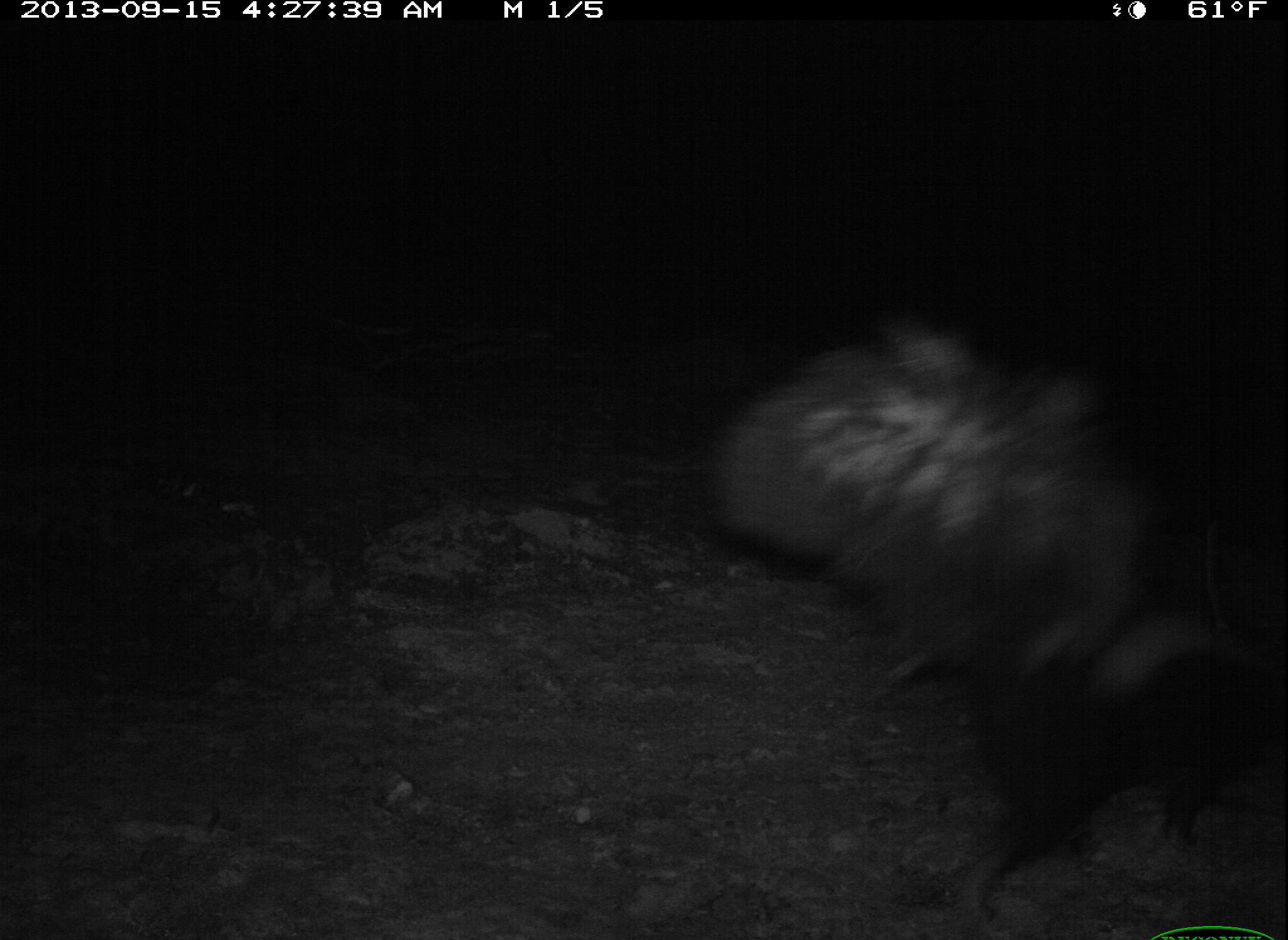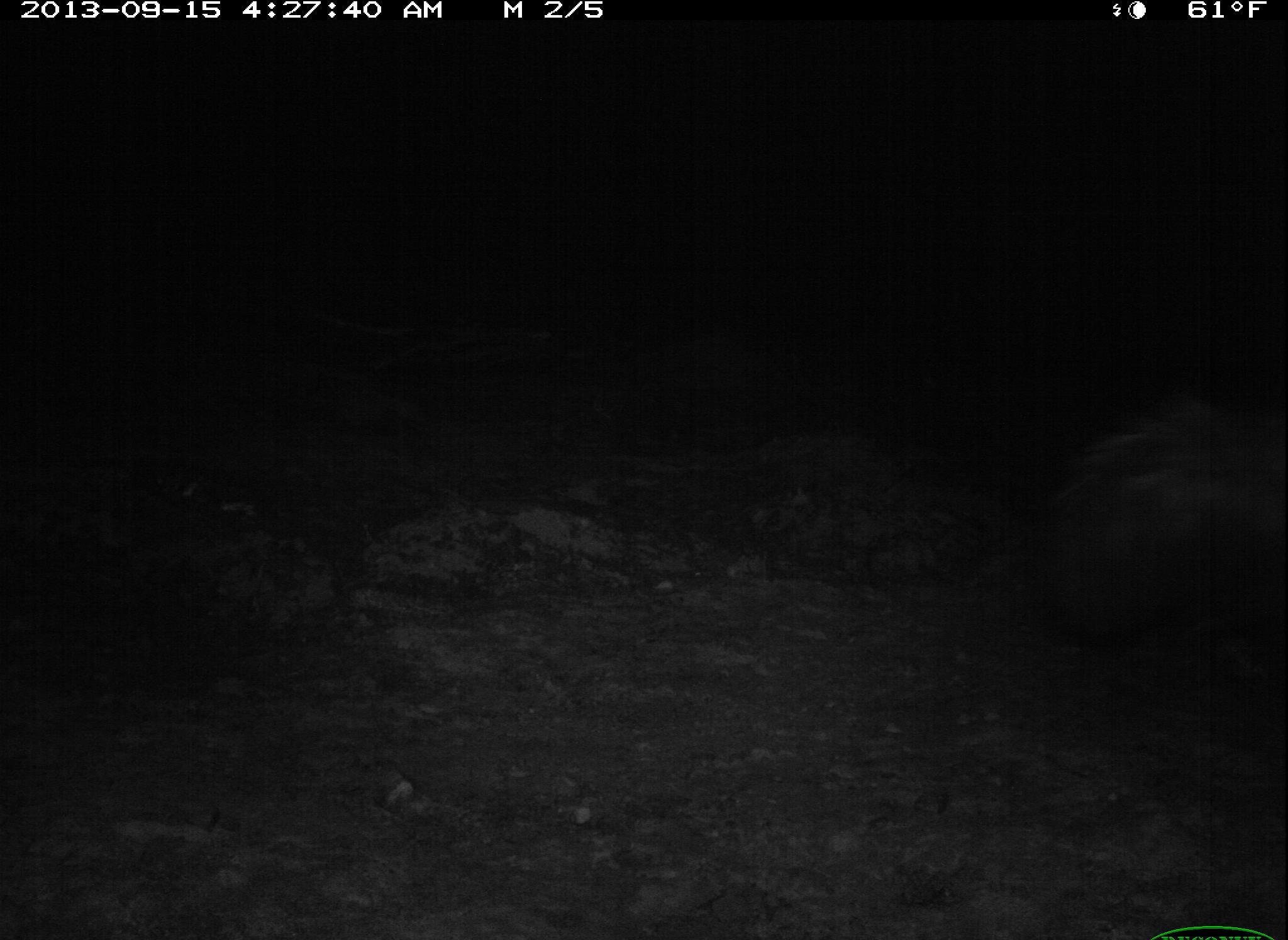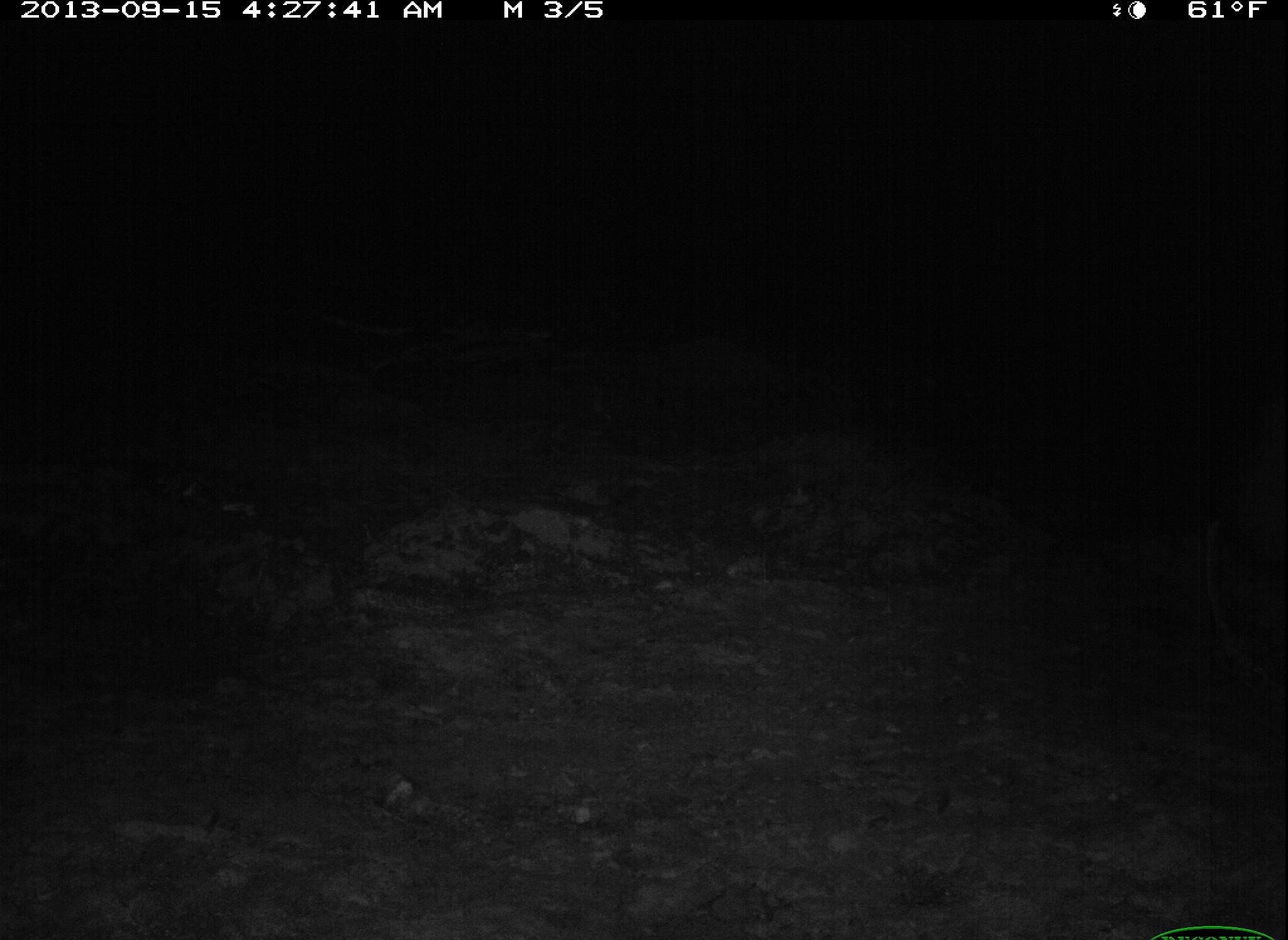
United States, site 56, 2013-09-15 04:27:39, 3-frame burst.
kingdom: Animalia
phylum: Chordata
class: Mammalia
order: Carnivora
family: Mephitidae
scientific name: Mephitidae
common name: skunk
Skunk (Mephitidae).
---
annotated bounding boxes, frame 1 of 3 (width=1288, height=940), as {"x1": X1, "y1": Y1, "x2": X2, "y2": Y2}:
skunk: {"x1": 677, "y1": 285, "x2": 1287, "y2": 940}